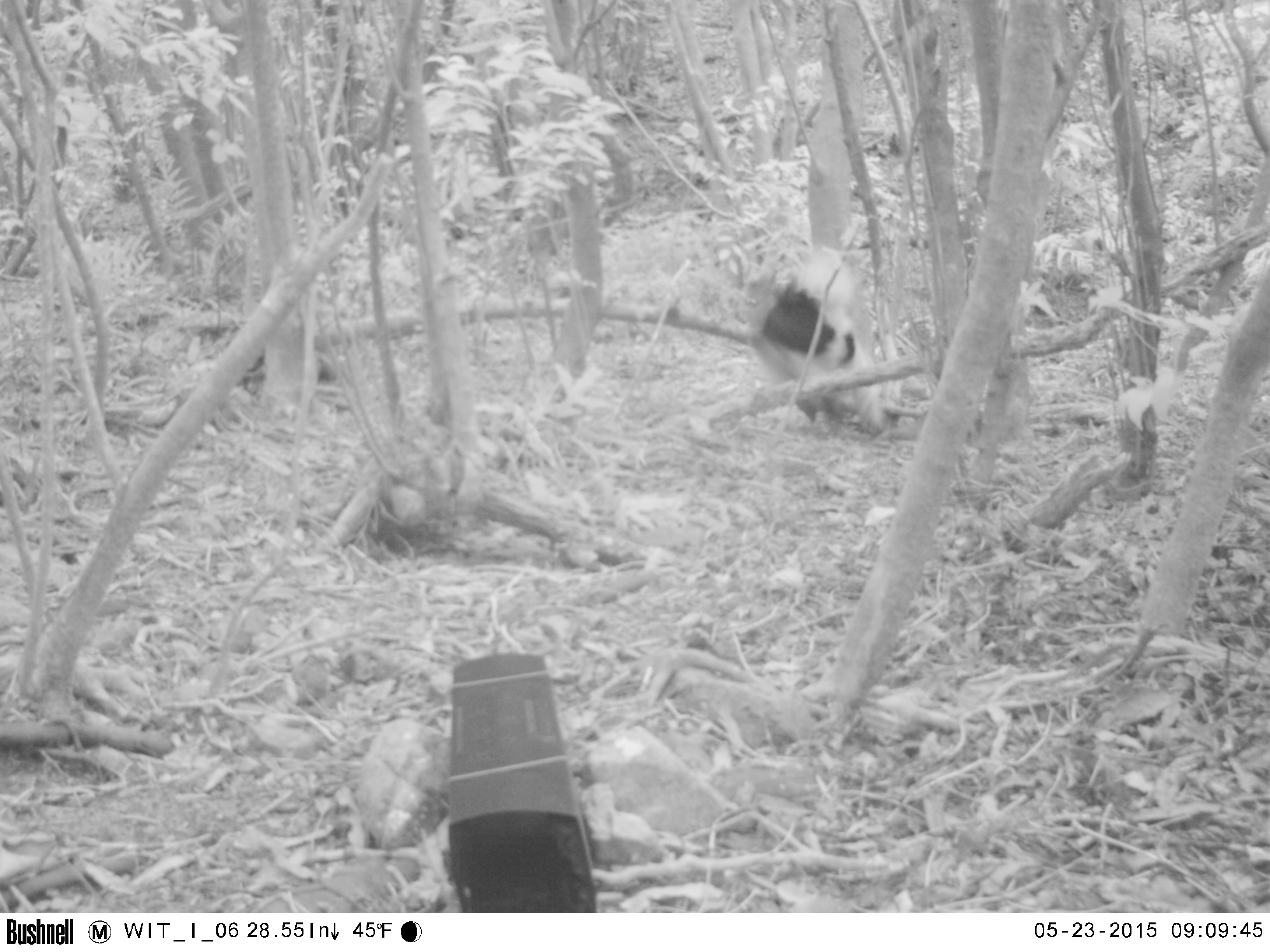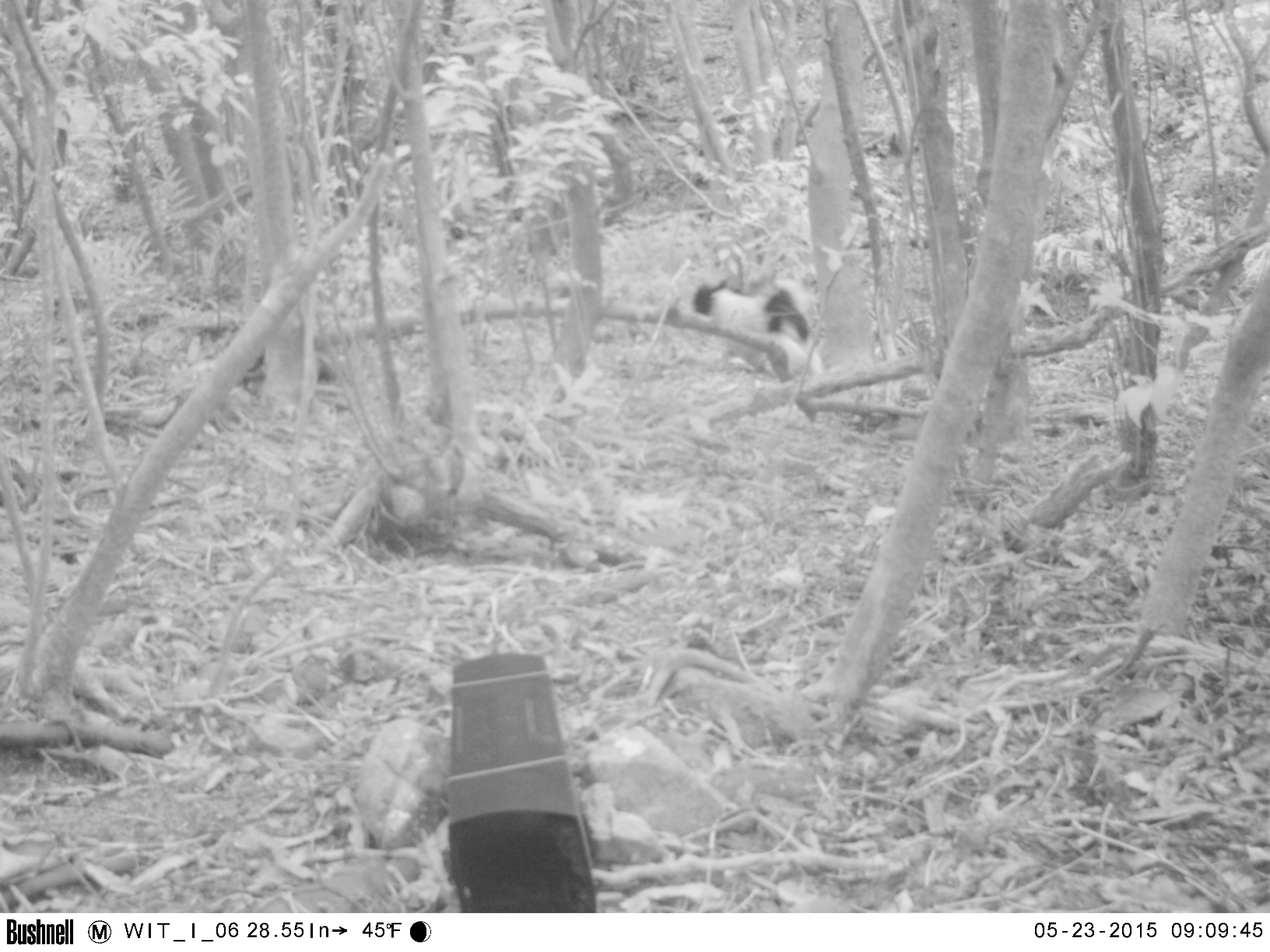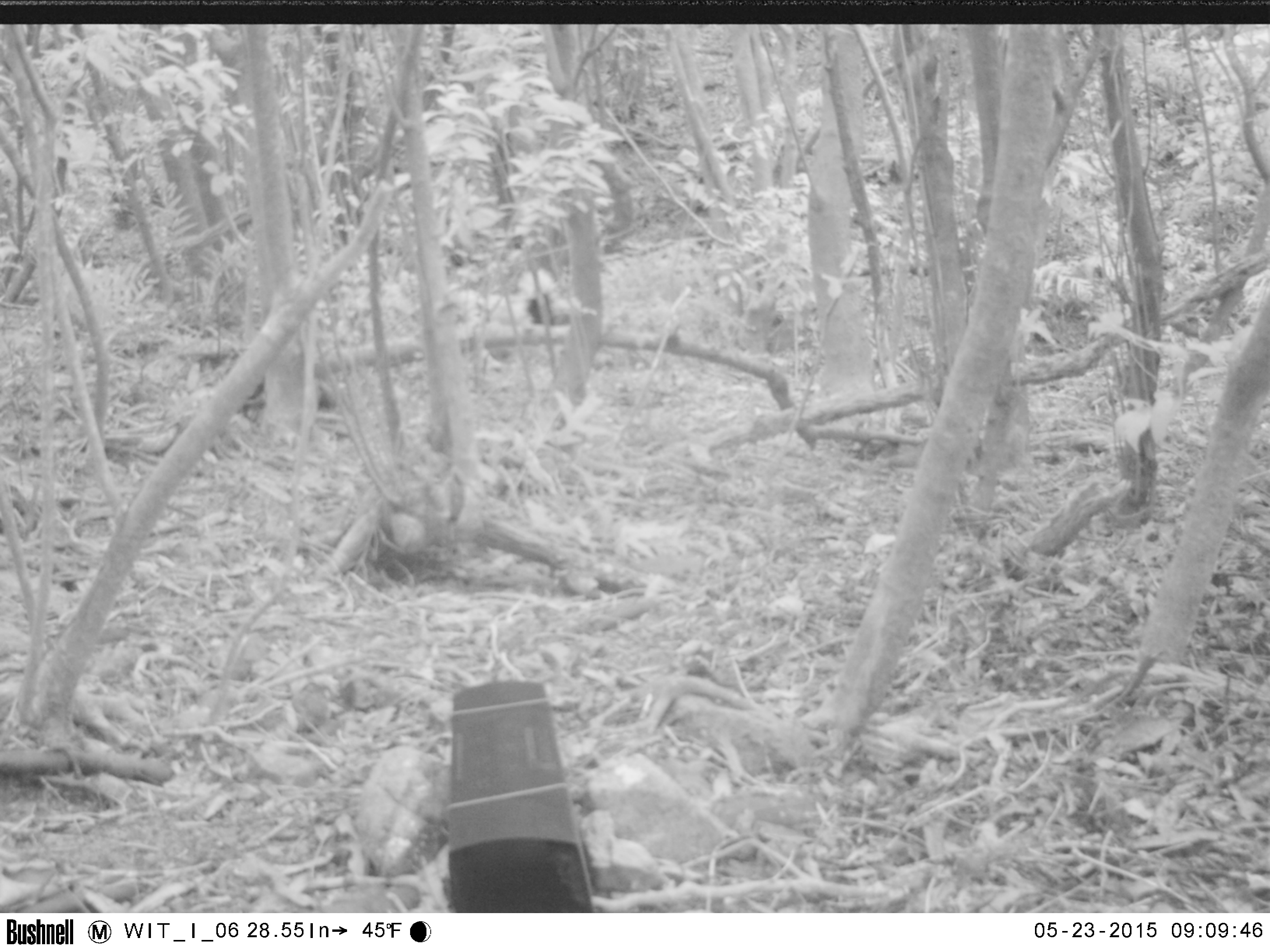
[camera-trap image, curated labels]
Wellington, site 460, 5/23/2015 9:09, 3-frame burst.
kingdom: Animalia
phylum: Chordata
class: Mammalia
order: Carnivora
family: Felidae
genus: Felis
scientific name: Felis catus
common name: cat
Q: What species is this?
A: Cat (Felis catus).